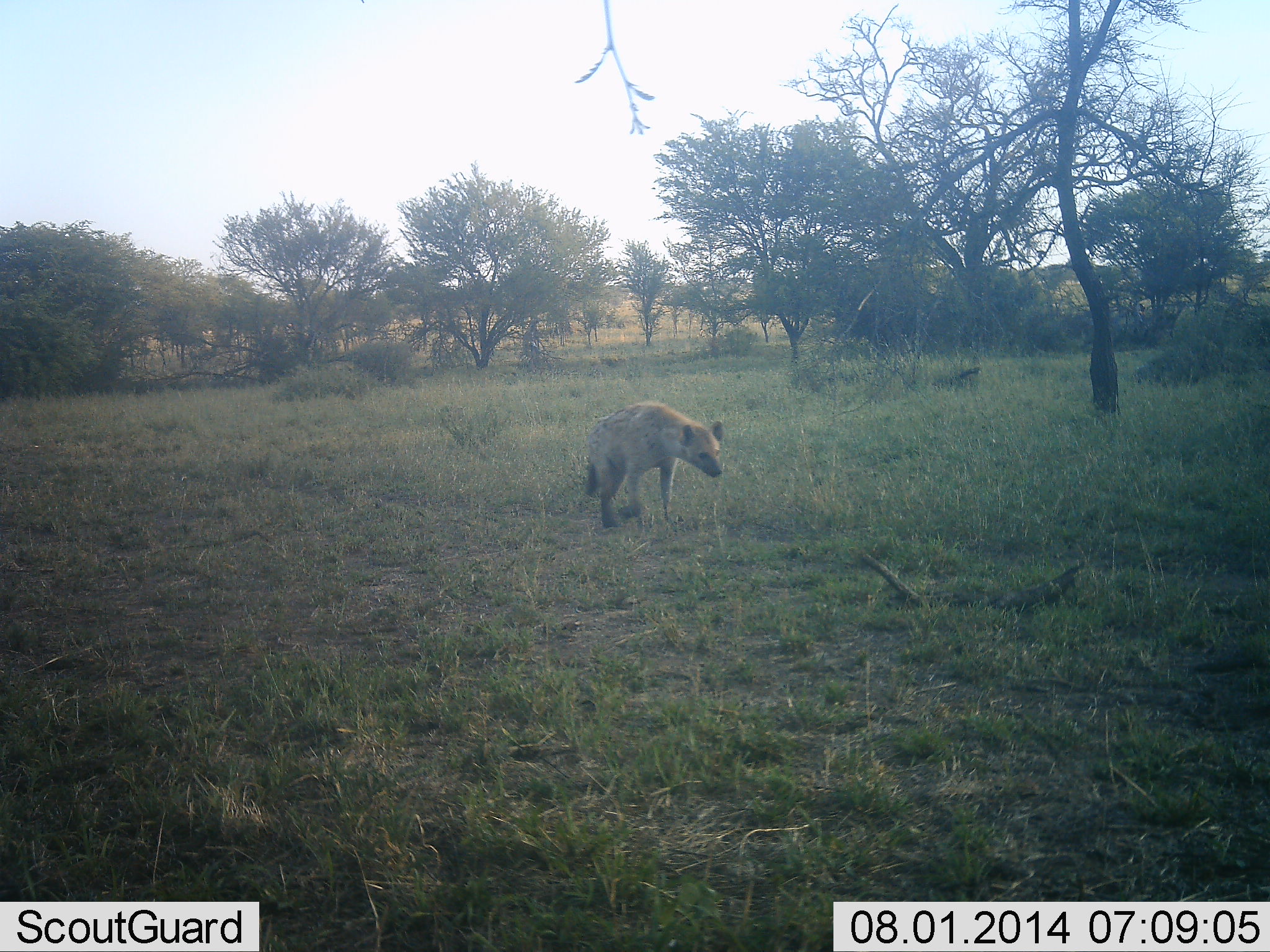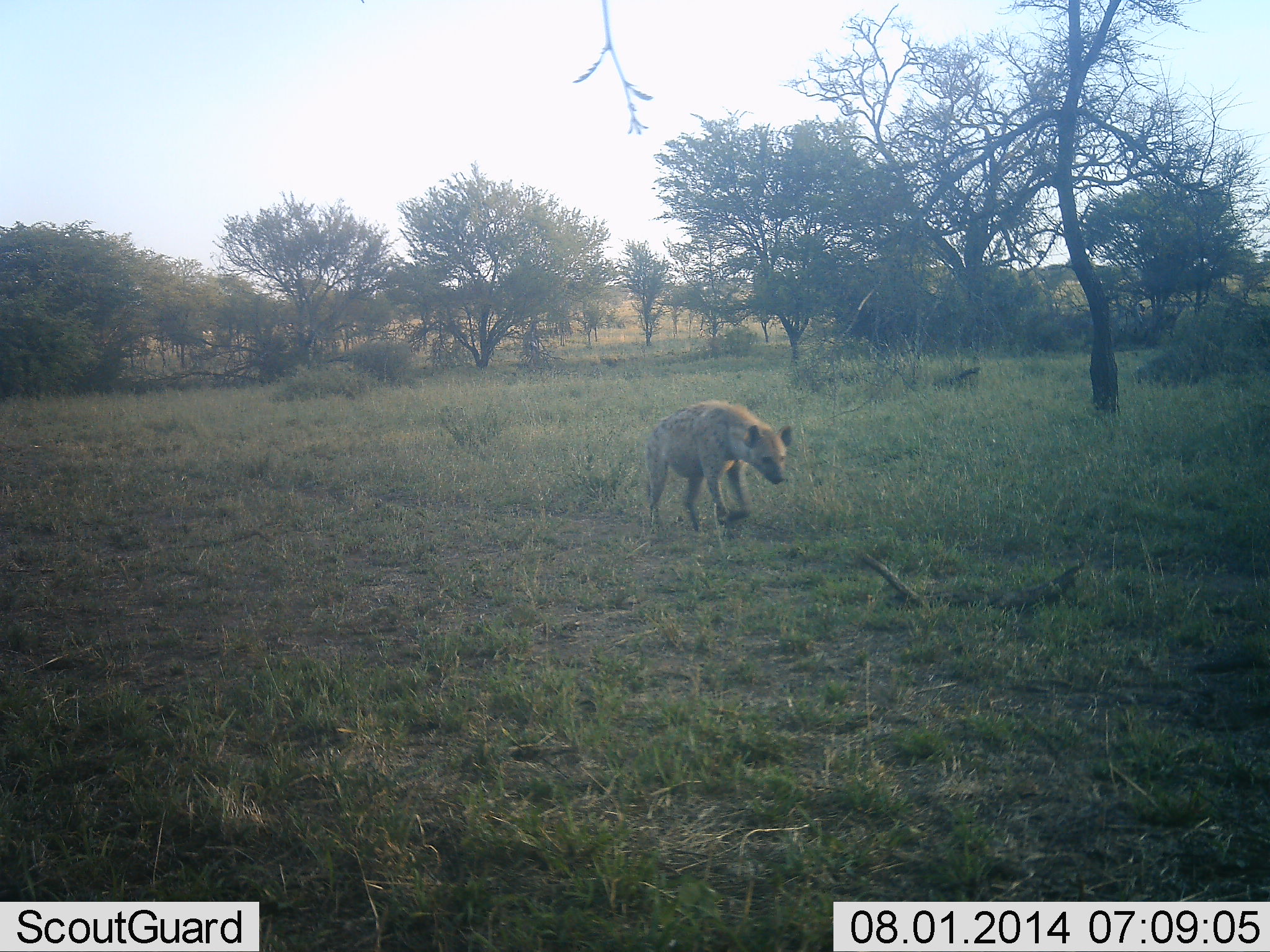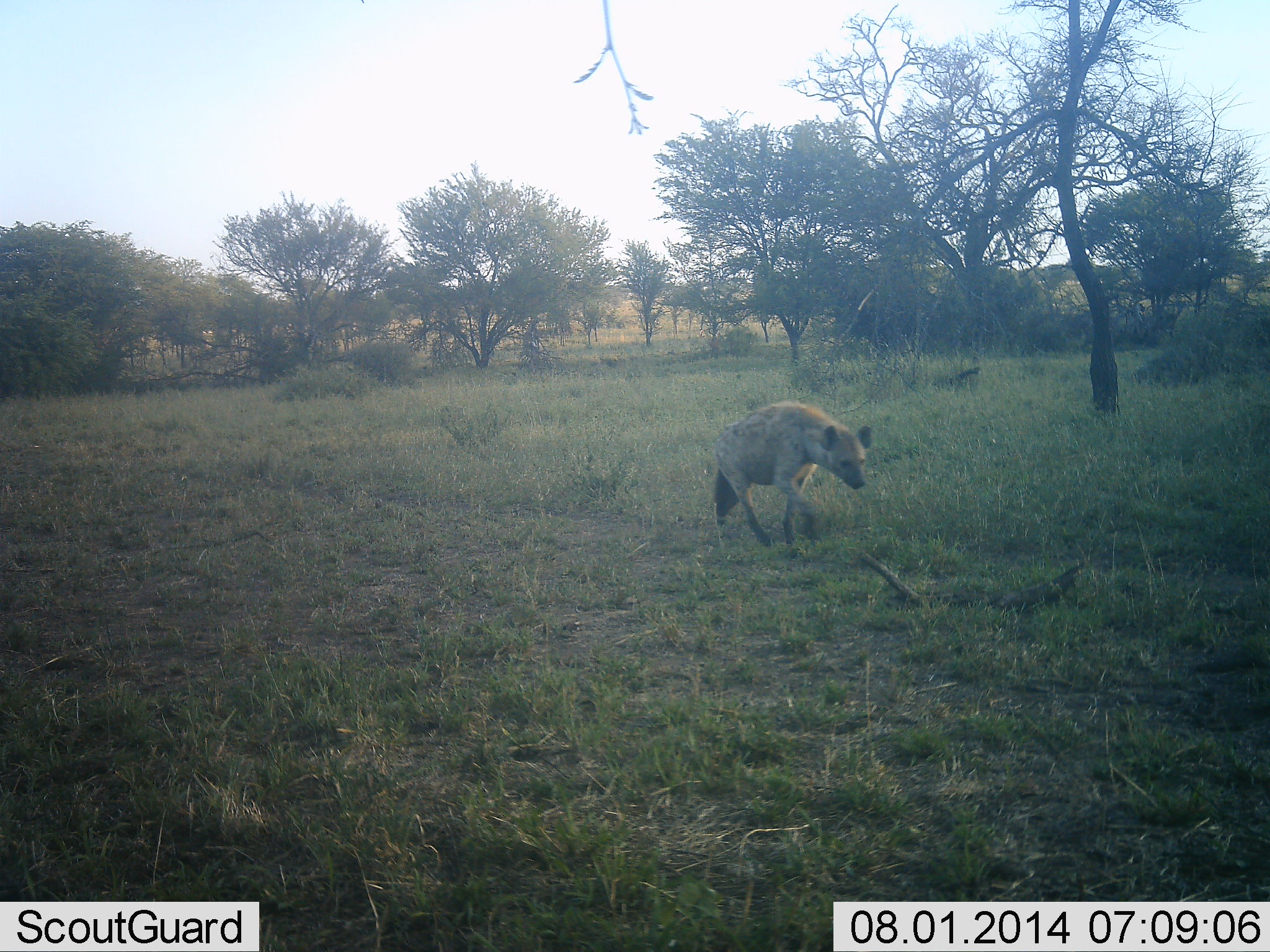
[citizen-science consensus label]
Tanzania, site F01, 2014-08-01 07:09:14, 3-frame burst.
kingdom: Animalia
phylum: Chordata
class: Mammalia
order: Carnivora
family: Hyaenidae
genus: Crocuta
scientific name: Crocuta crocuta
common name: spotted hyena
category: hyenaspotted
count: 1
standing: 11%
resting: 0%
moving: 89%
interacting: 0%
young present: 0%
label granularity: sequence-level